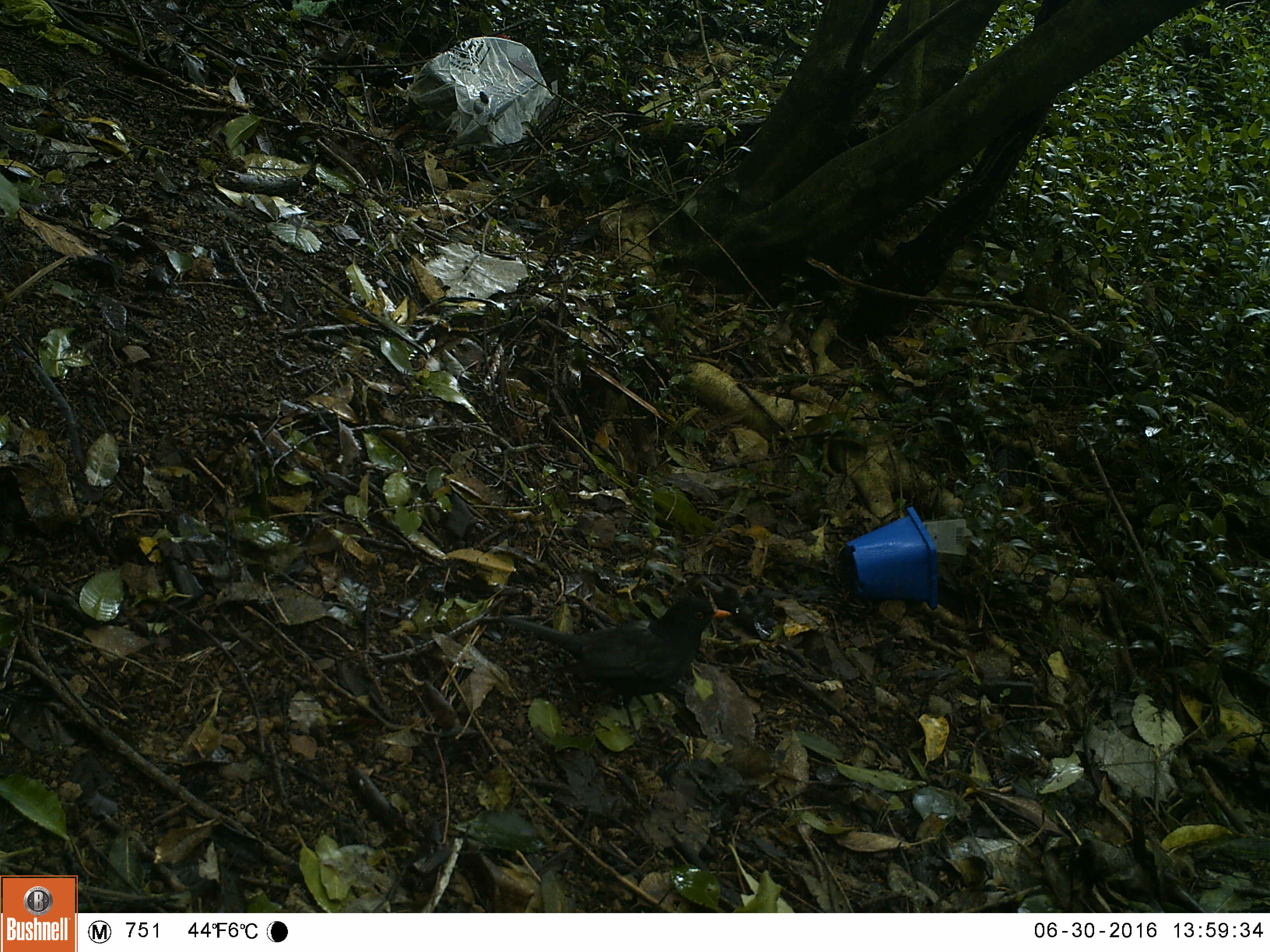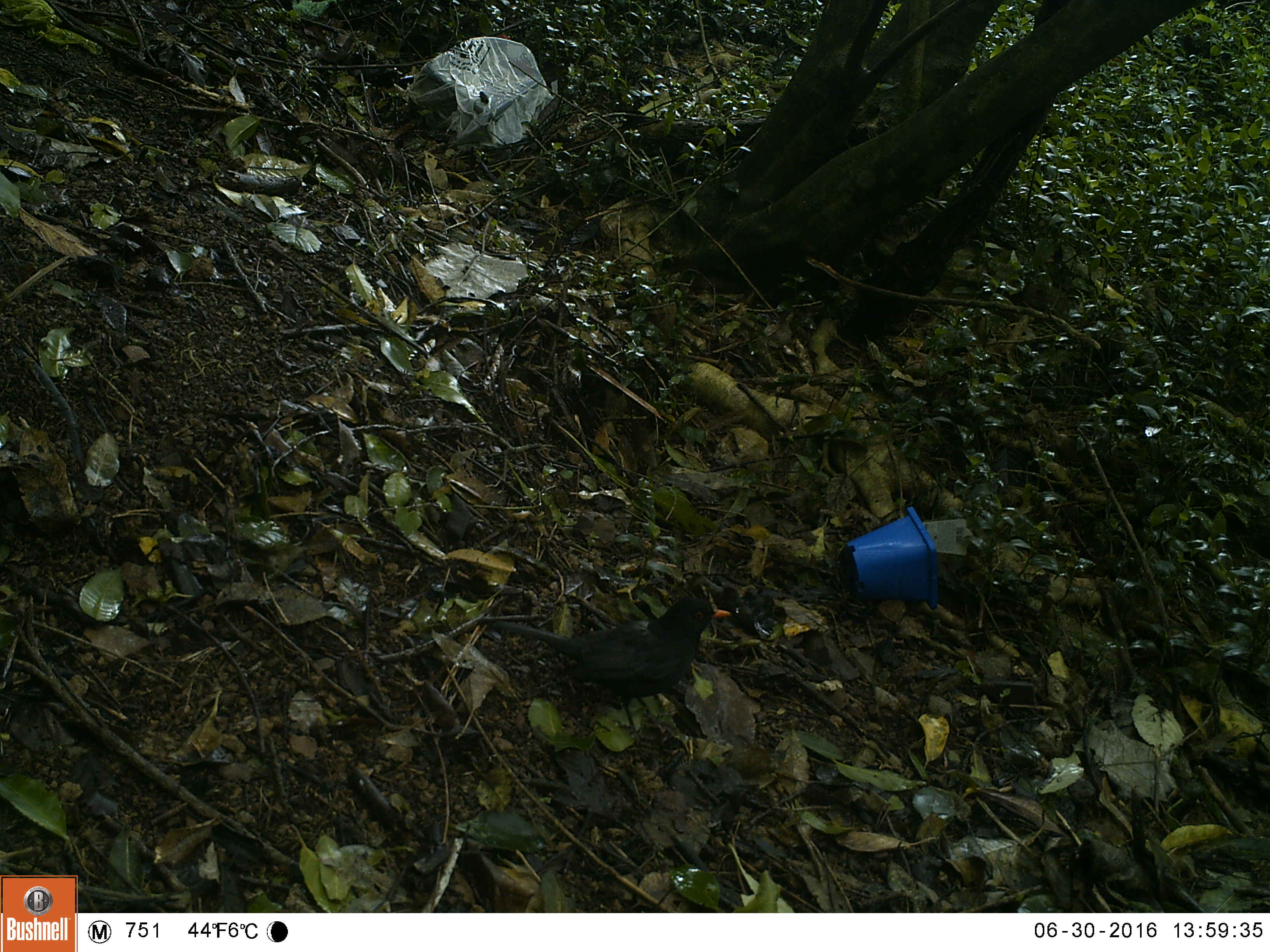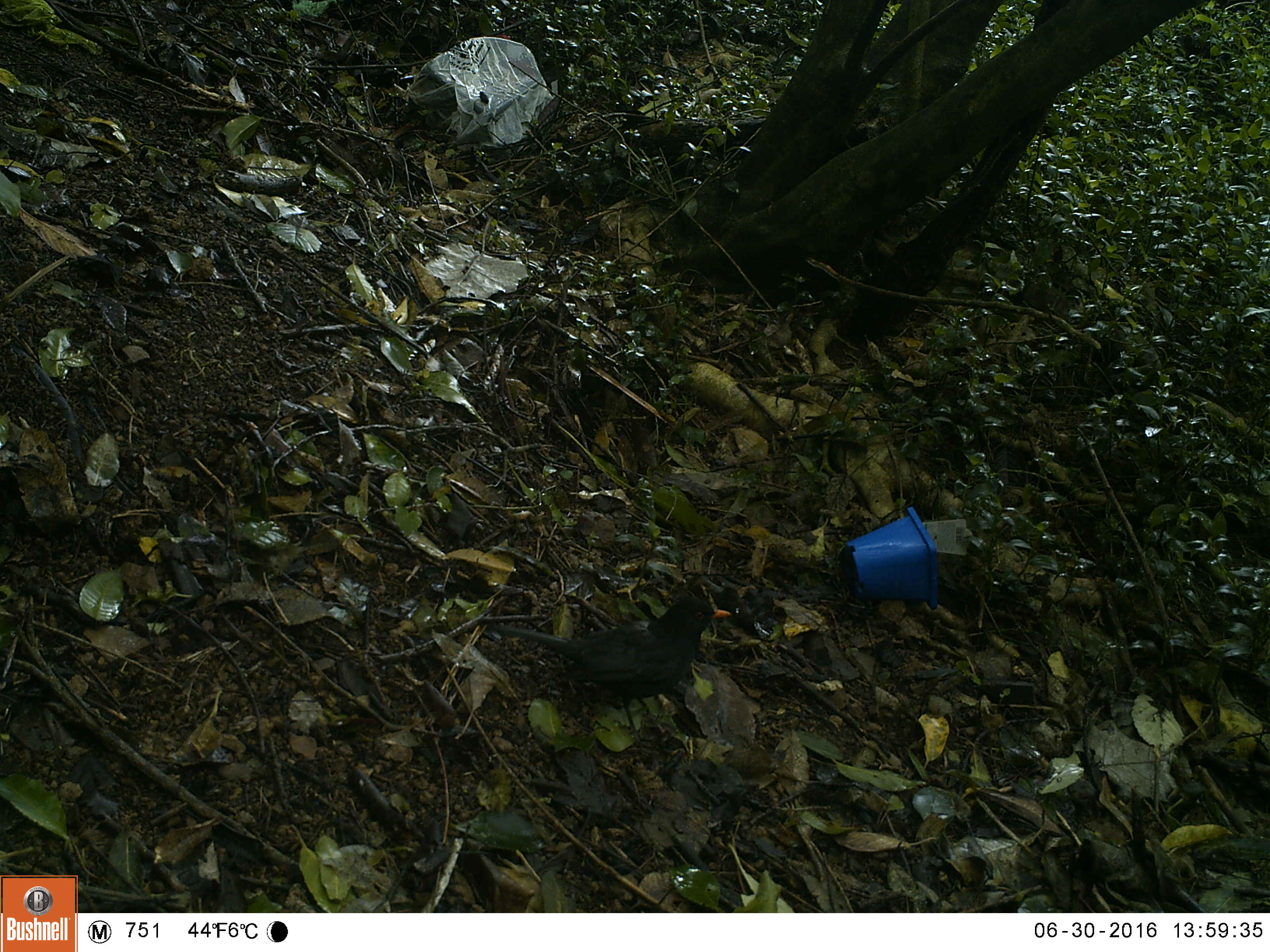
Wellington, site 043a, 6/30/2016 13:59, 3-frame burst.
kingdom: Animalia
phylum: Chordata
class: Aves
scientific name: Aves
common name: bird